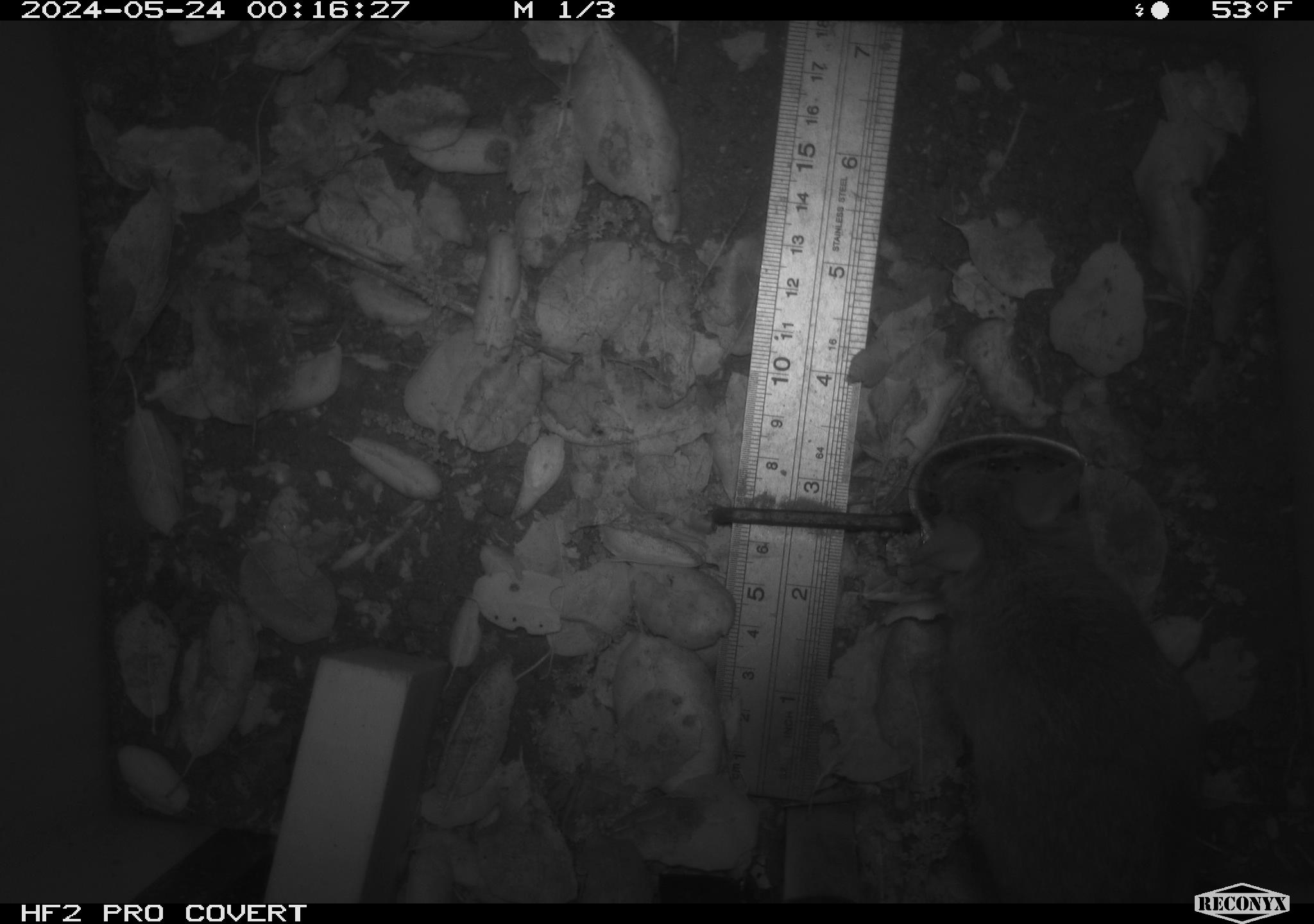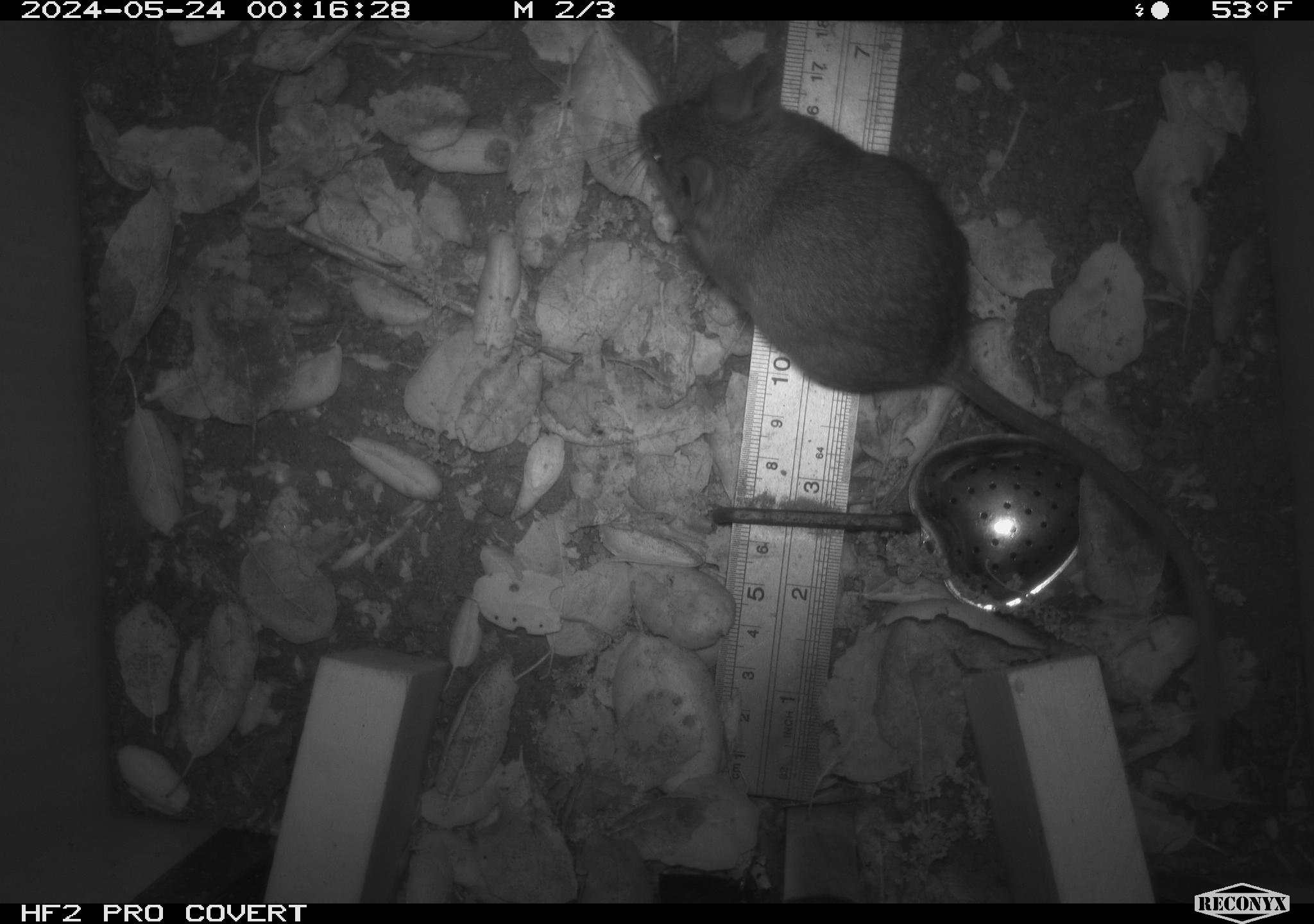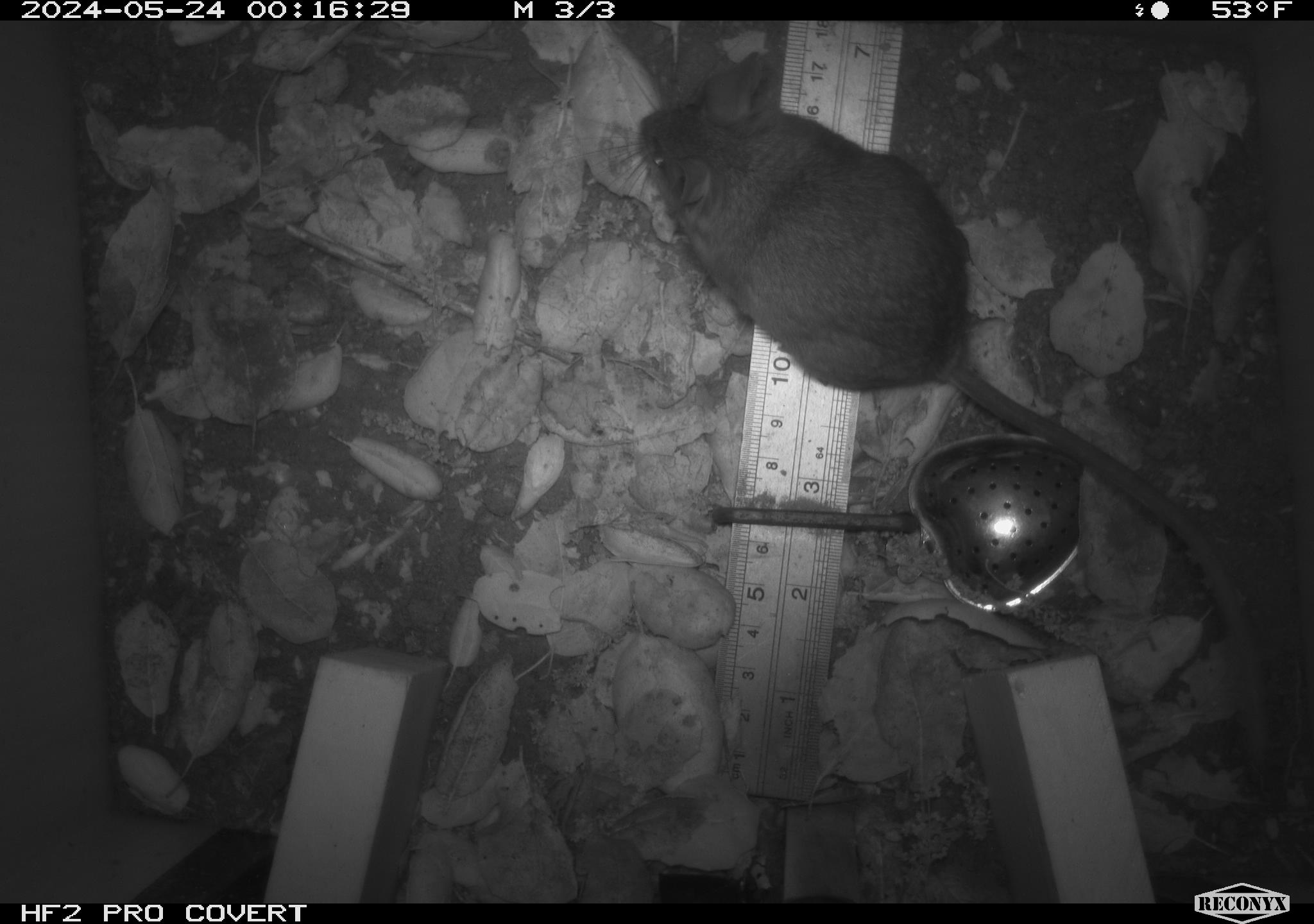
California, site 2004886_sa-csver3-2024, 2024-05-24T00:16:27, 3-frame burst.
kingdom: Animalia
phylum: Chordata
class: Mammalia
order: Rodentia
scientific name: Rodentia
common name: rodent